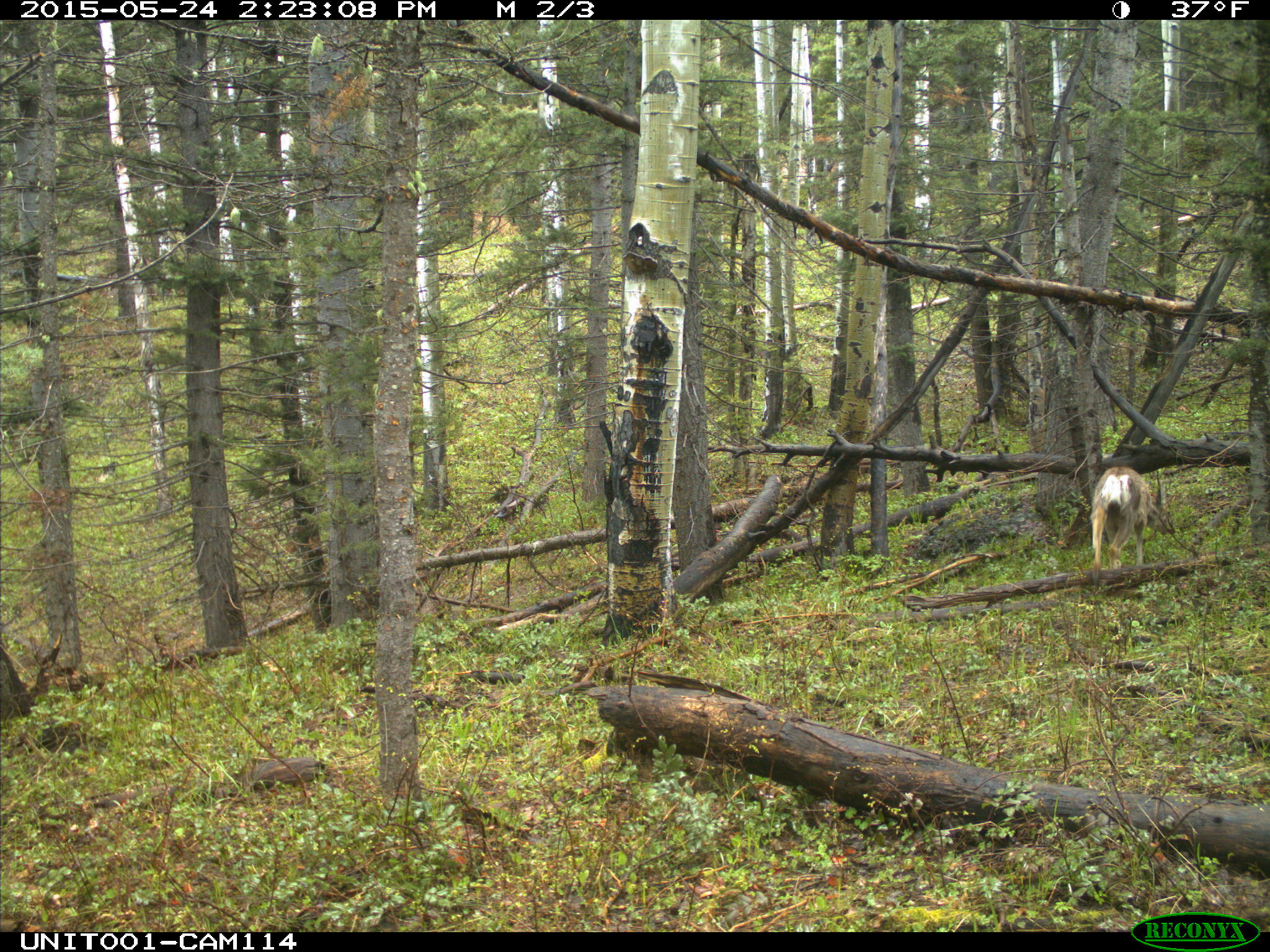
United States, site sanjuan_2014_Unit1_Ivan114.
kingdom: Animalia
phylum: Chordata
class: Mammalia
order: Artiodactyla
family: Cervidae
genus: Odocoileus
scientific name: Odocoileus hemionus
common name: mule deer